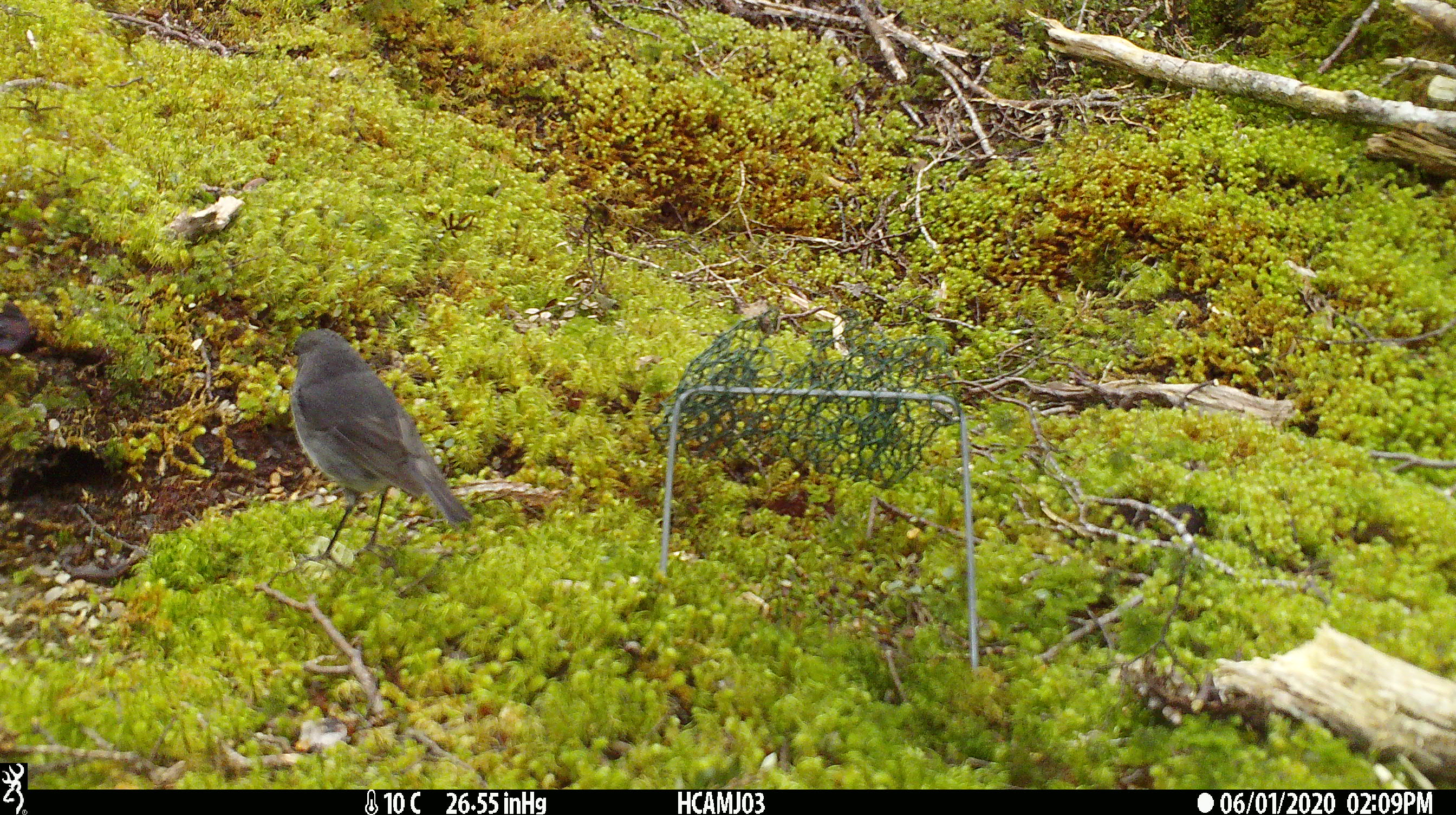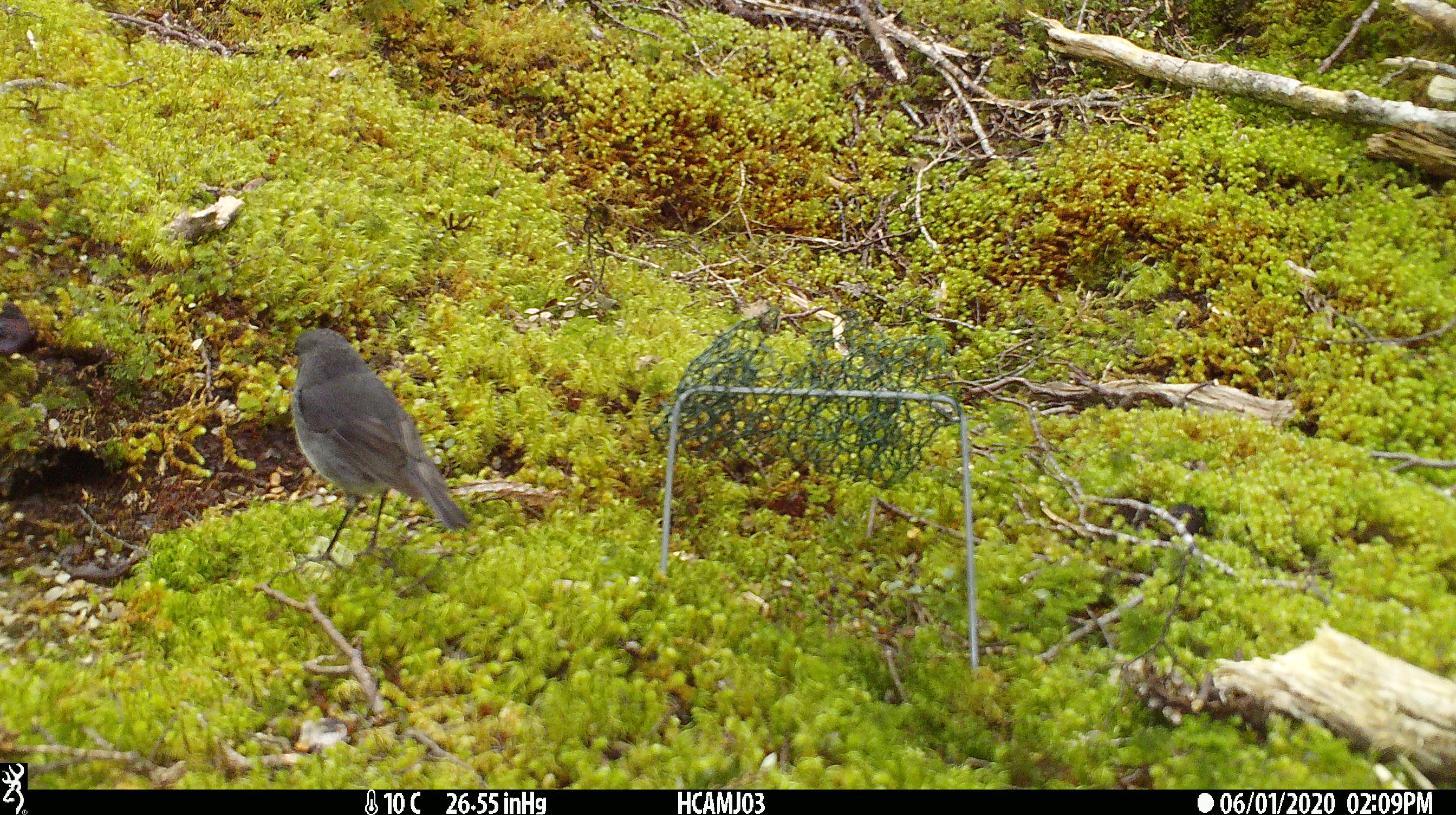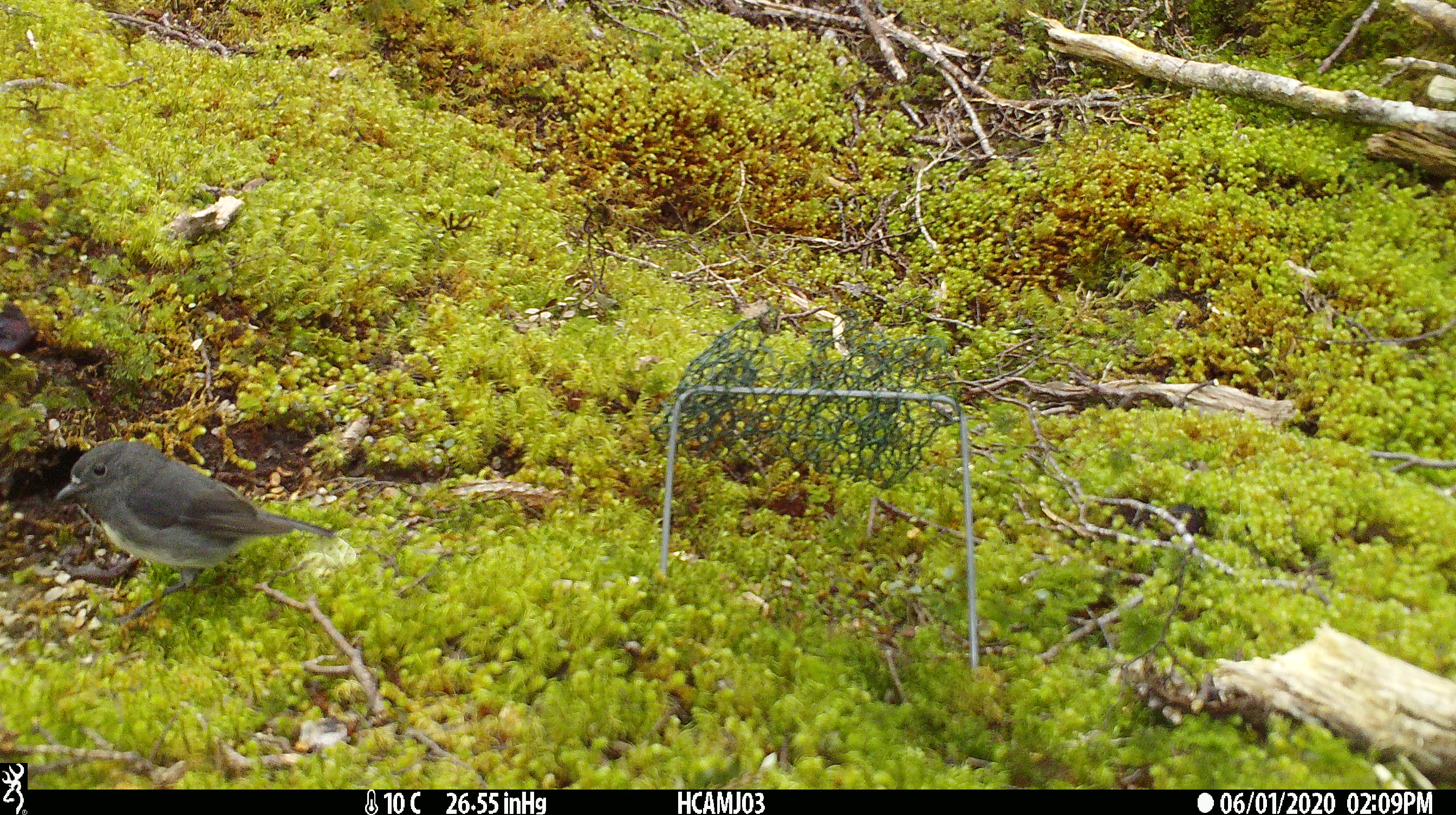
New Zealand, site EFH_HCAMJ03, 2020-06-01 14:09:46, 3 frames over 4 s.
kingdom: Animalia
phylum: Chordata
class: Aves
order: Passeriformes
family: Petroicidae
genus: Petroica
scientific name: Petroica australis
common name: new zealand robin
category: robin